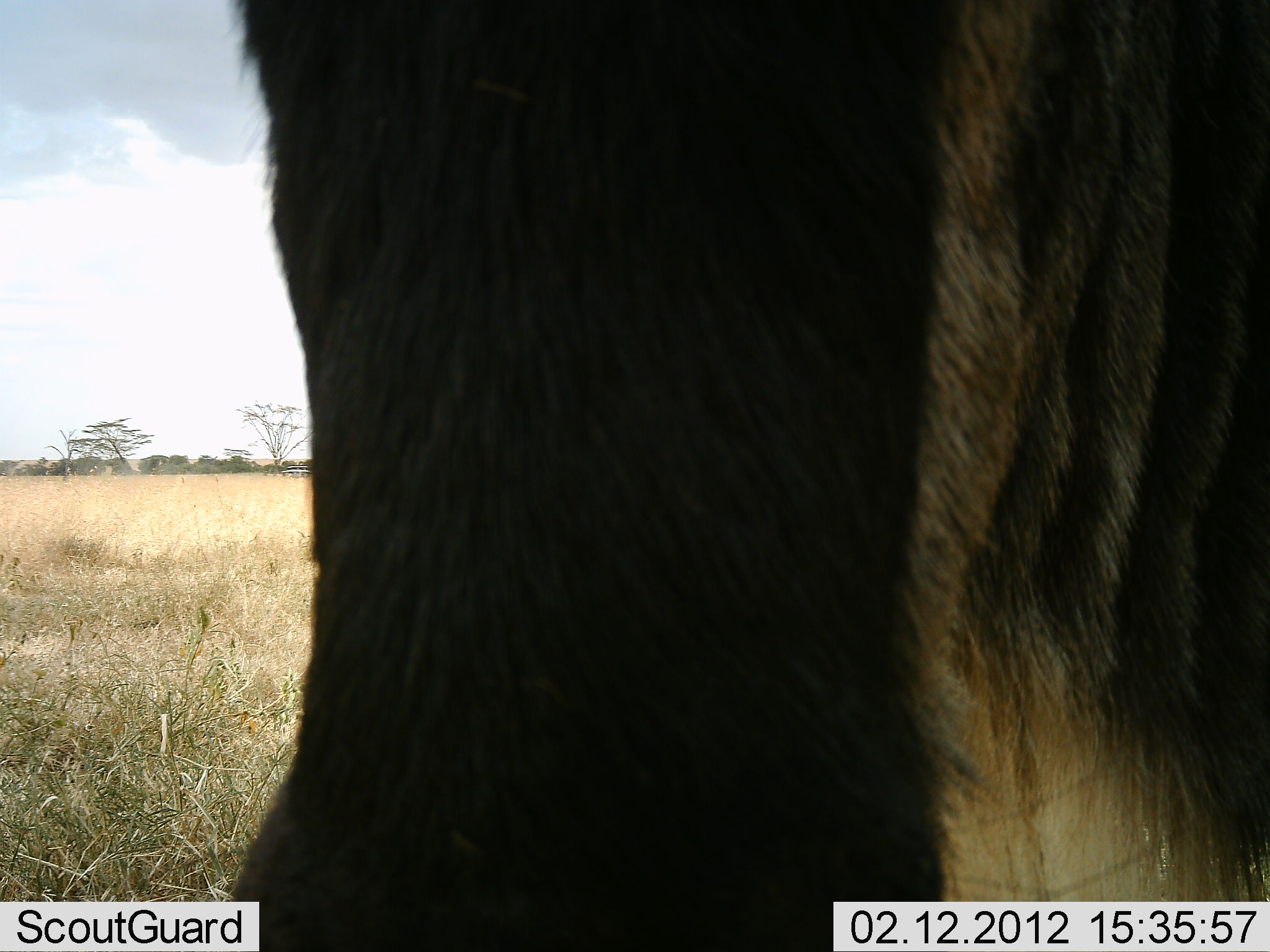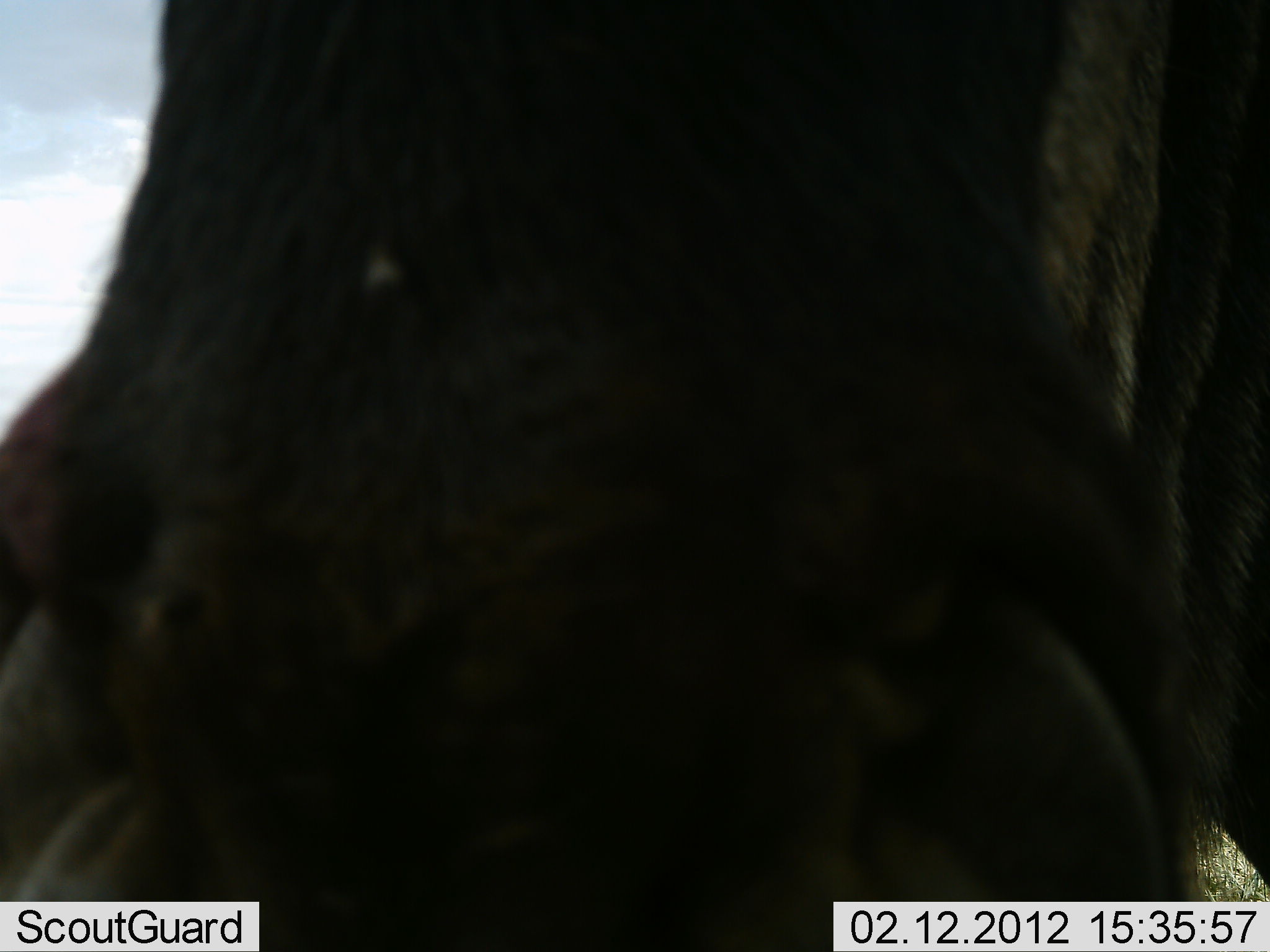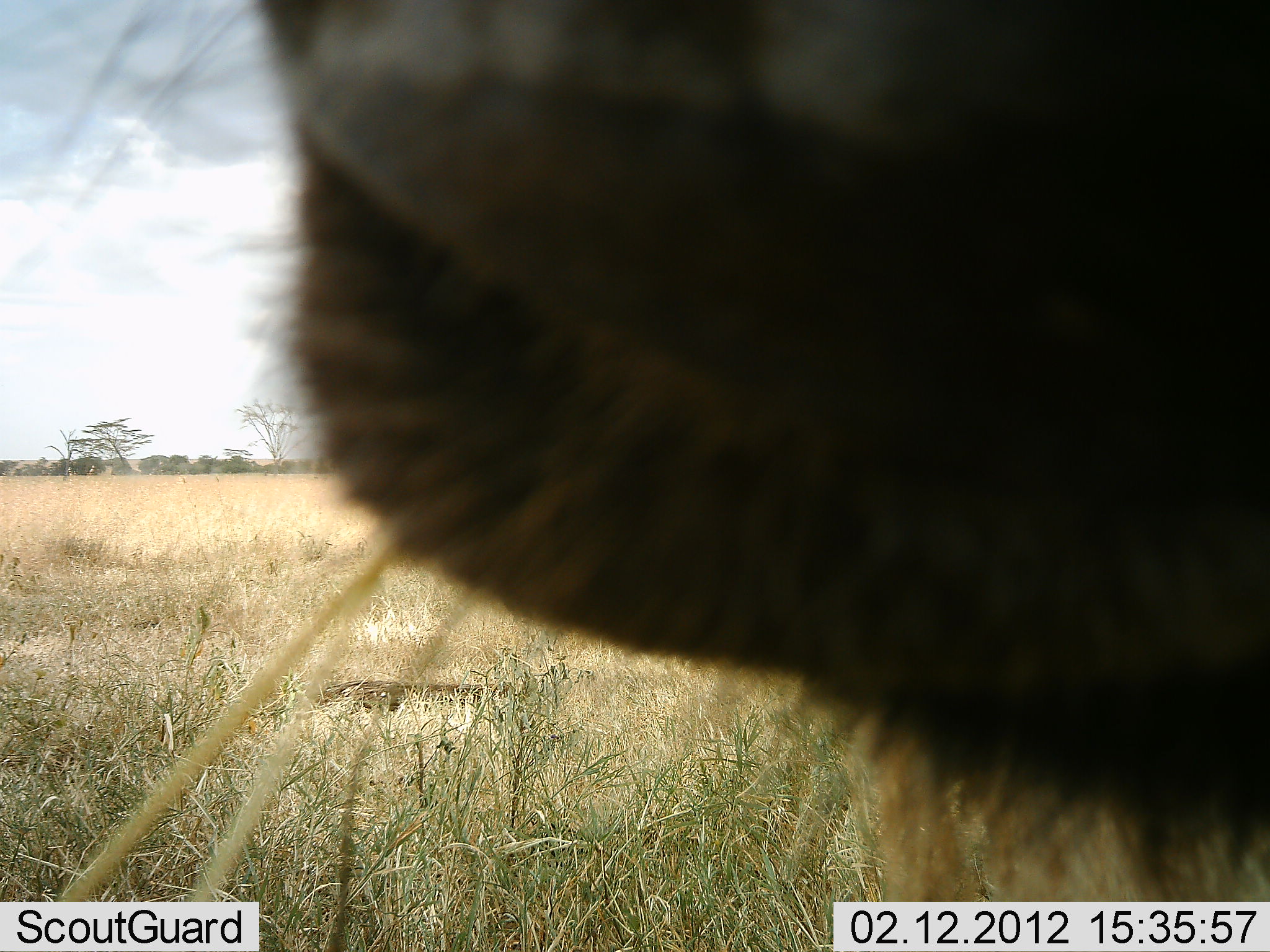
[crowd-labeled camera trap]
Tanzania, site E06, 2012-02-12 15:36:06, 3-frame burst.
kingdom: Animalia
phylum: Chordata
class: Mammalia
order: Artiodactyla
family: Bovidae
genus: Connochaetes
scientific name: Connochaetes taurinus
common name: blue wildebeest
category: wildebeest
Wildebeest (blue wildebeest) (Connochaetes taurinus), count 1. Behavior (volunteer vote fractions): standing 62%, resting 0%, moving 12%, interacting 6%. Young present (vote fraction): 0%. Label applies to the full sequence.